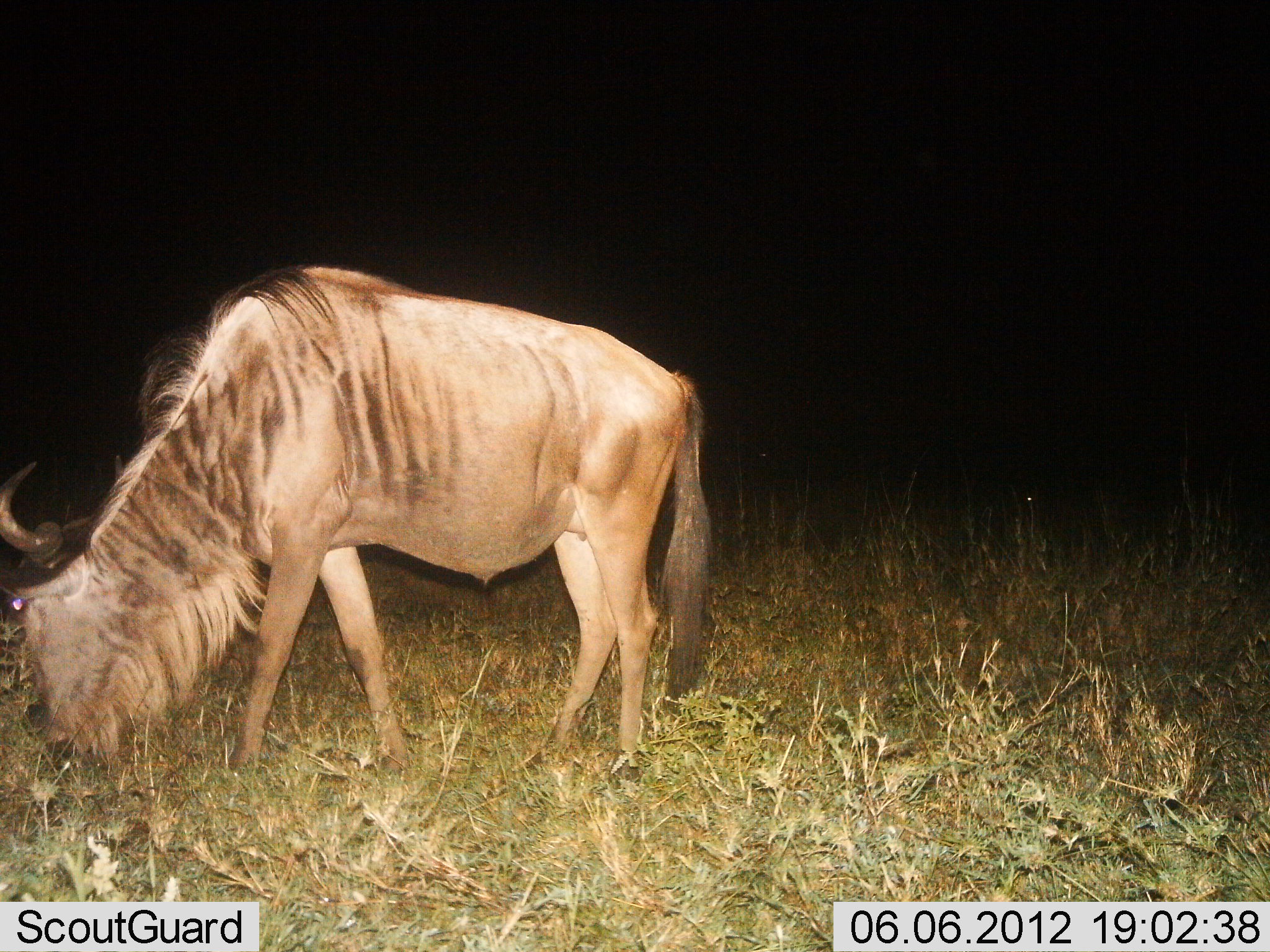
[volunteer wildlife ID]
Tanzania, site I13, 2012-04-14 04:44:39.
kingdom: Animalia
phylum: Chordata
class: Mammalia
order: Artiodactyla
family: Bovidae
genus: Connochaetes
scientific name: Connochaetes taurinus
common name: blue wildebeest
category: wildebeest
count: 1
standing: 35%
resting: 0%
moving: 0%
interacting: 0%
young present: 0%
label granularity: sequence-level